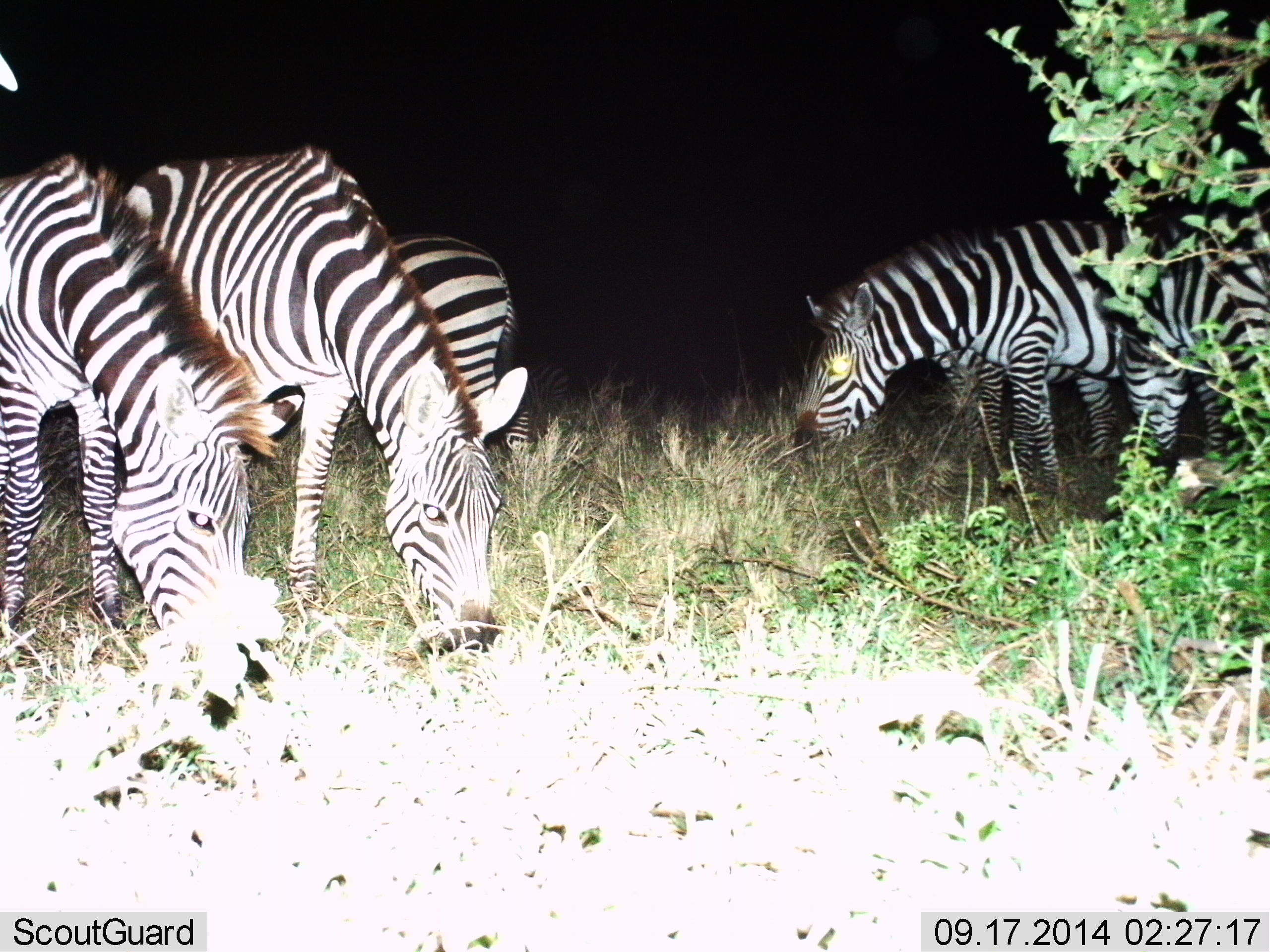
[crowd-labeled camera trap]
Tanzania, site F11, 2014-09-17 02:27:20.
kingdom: Animalia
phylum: Chordata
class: Mammalia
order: Perissodactyla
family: Equidae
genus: Equus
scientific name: Equus quagga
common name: plains zebra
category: zebra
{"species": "zebra (plains zebra) (Equus quagga)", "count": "5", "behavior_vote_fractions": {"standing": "40%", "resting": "0%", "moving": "10%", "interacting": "0%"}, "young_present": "0%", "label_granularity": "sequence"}